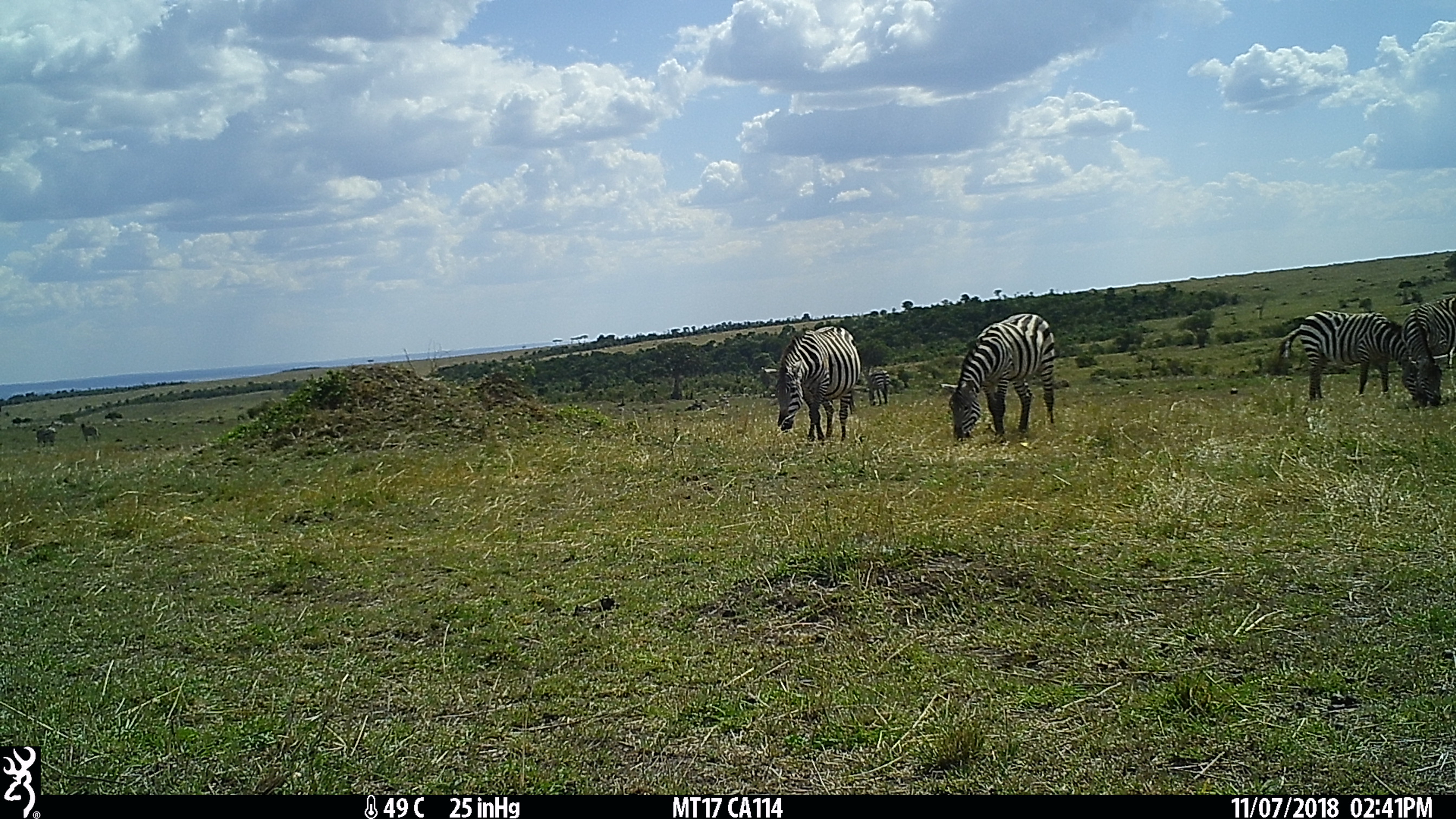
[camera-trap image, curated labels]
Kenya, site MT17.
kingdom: Animalia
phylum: Chordata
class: Mammalia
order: Perissodactyla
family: Equidae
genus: Equus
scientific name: Equus quagga burchellii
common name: burchell's zebra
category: zebra